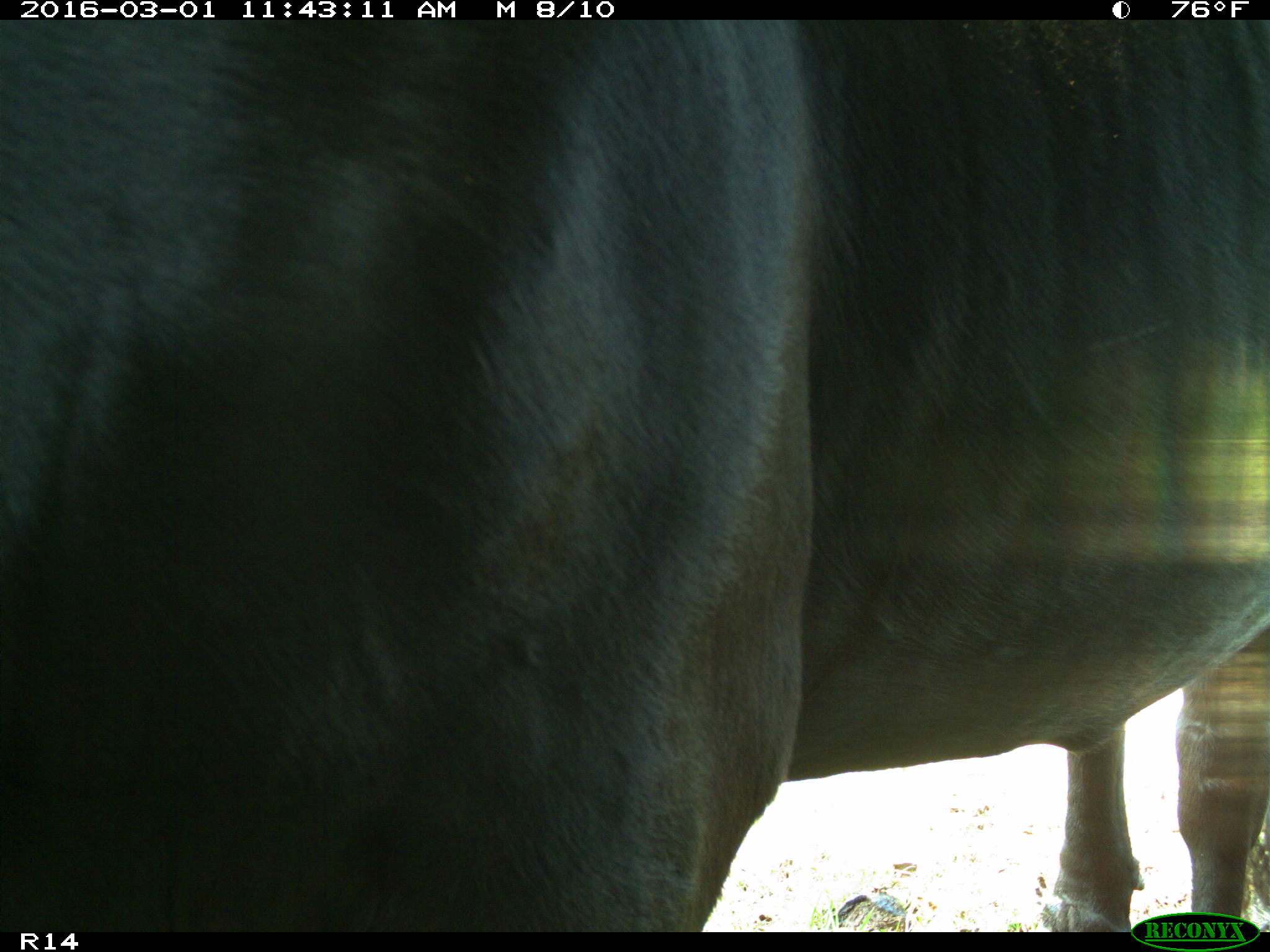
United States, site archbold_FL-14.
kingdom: Animalia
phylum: Chordata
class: Mammalia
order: Artiodactyla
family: Bovidae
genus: Bos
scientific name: Bos taurus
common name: domestic cow